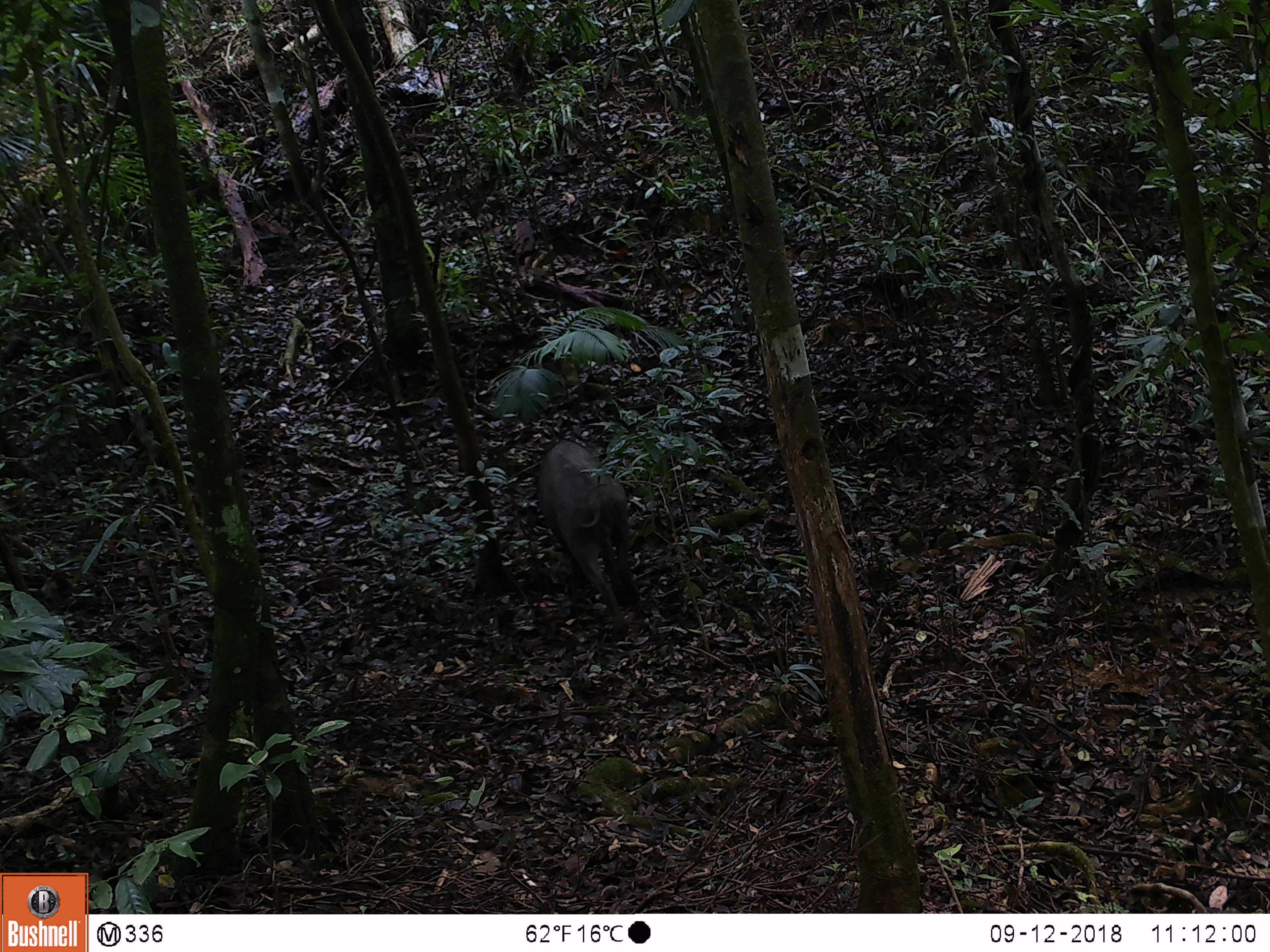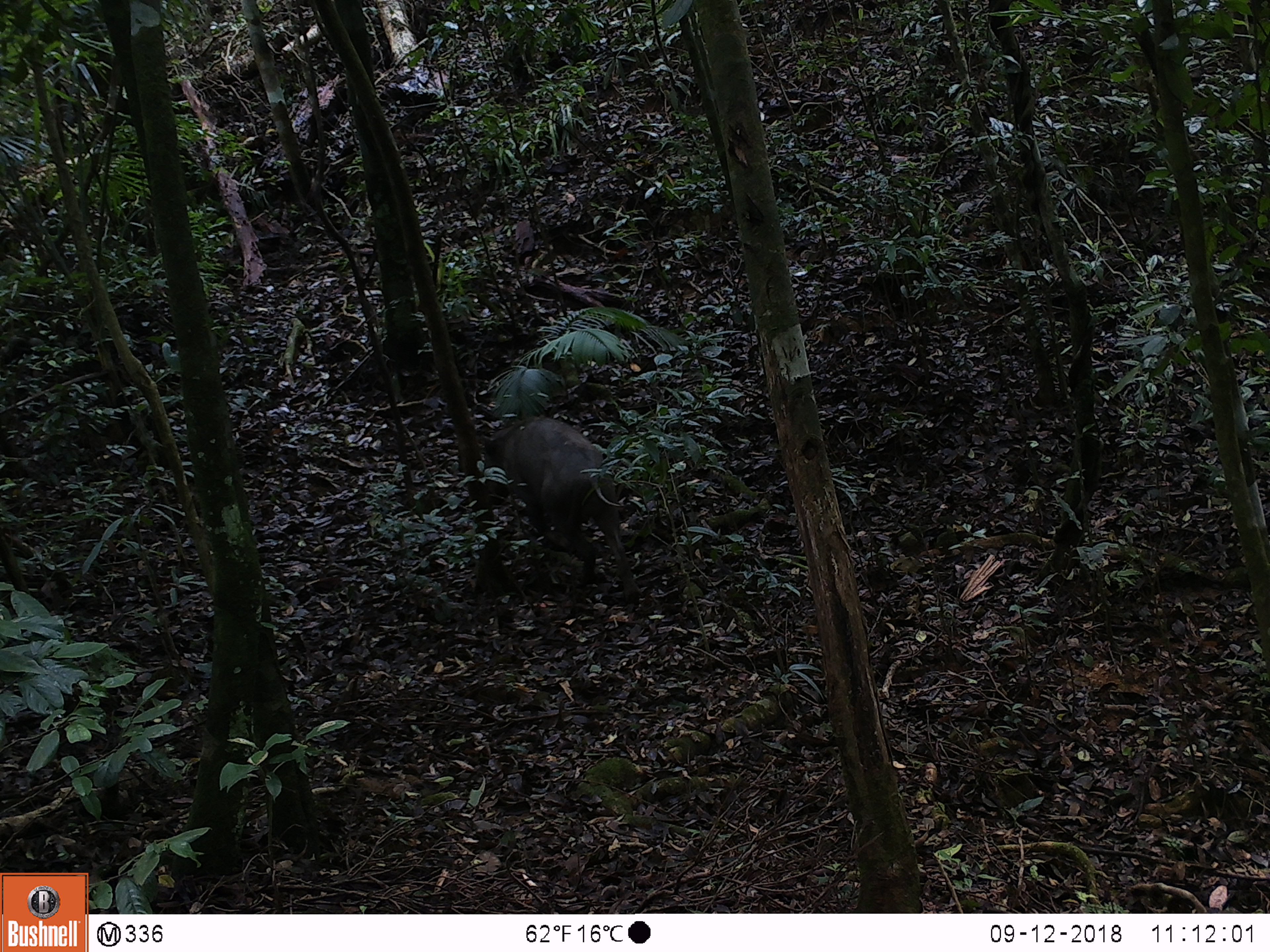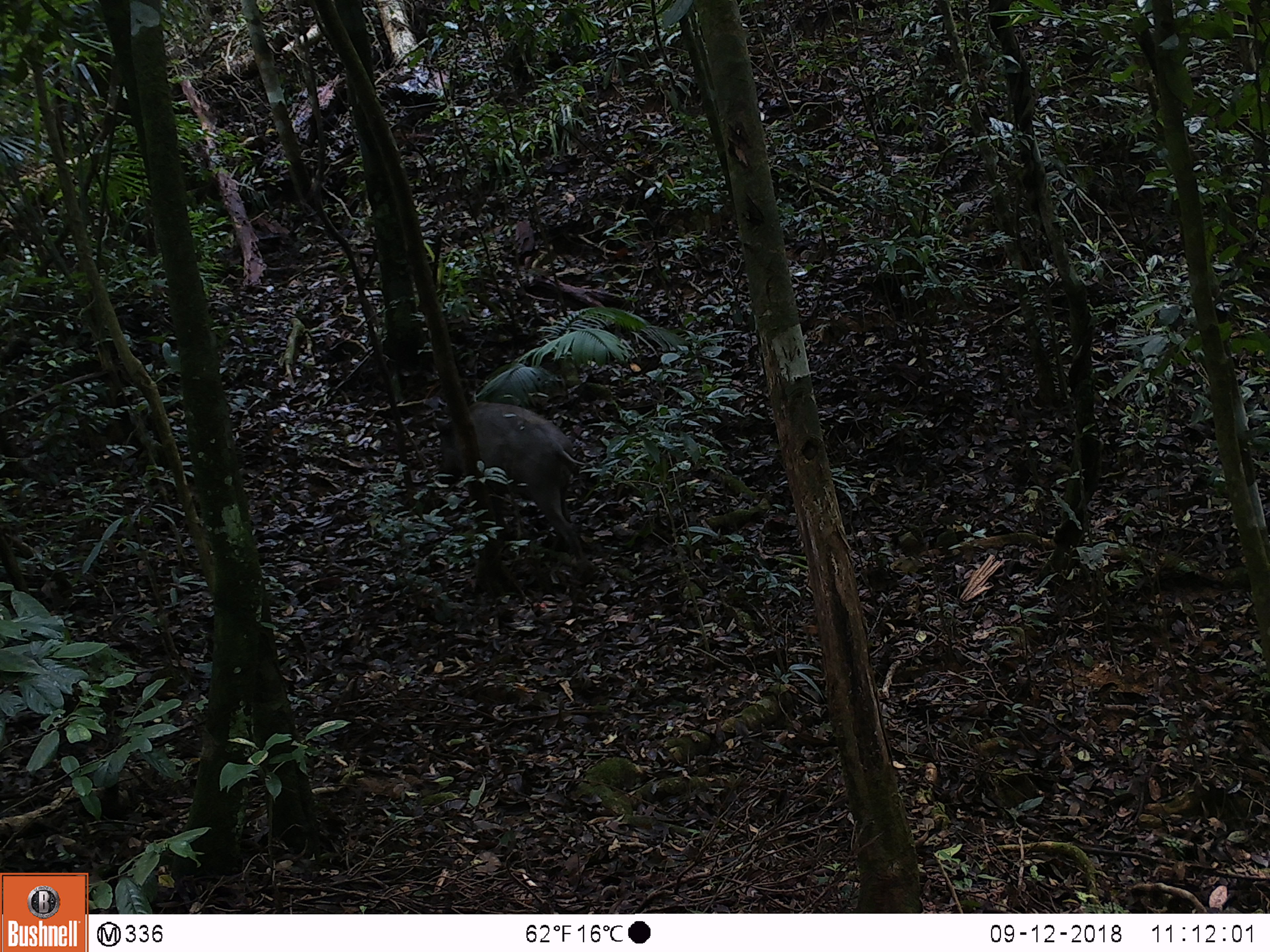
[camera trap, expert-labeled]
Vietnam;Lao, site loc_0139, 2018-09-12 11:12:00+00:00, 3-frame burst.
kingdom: Animalia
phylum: Chordata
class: Mammalia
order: Artiodactyla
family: Suidae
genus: Sus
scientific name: Sus scrofa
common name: eurasian wild pig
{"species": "eurasian wild pig (Sus scrofa)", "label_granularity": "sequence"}